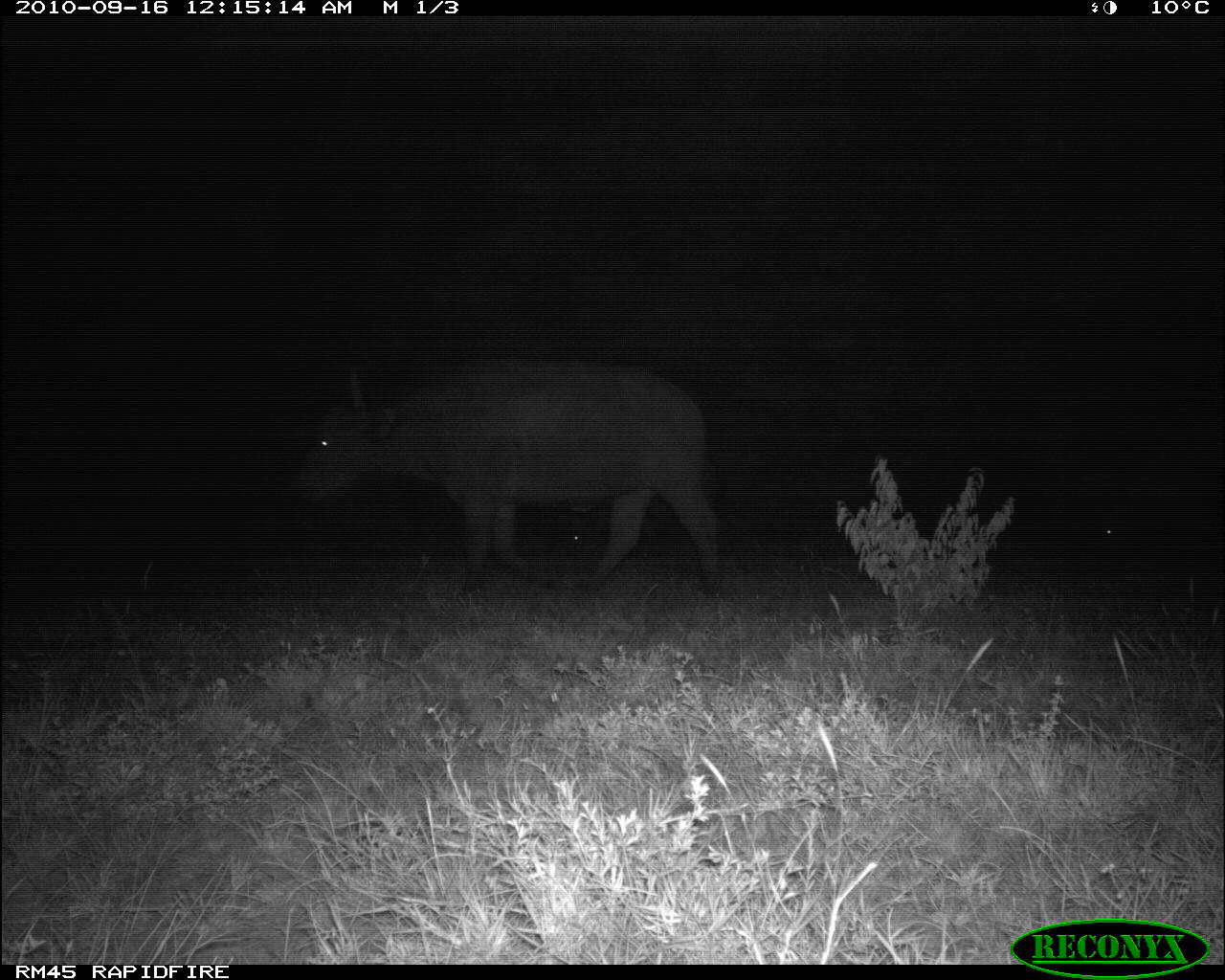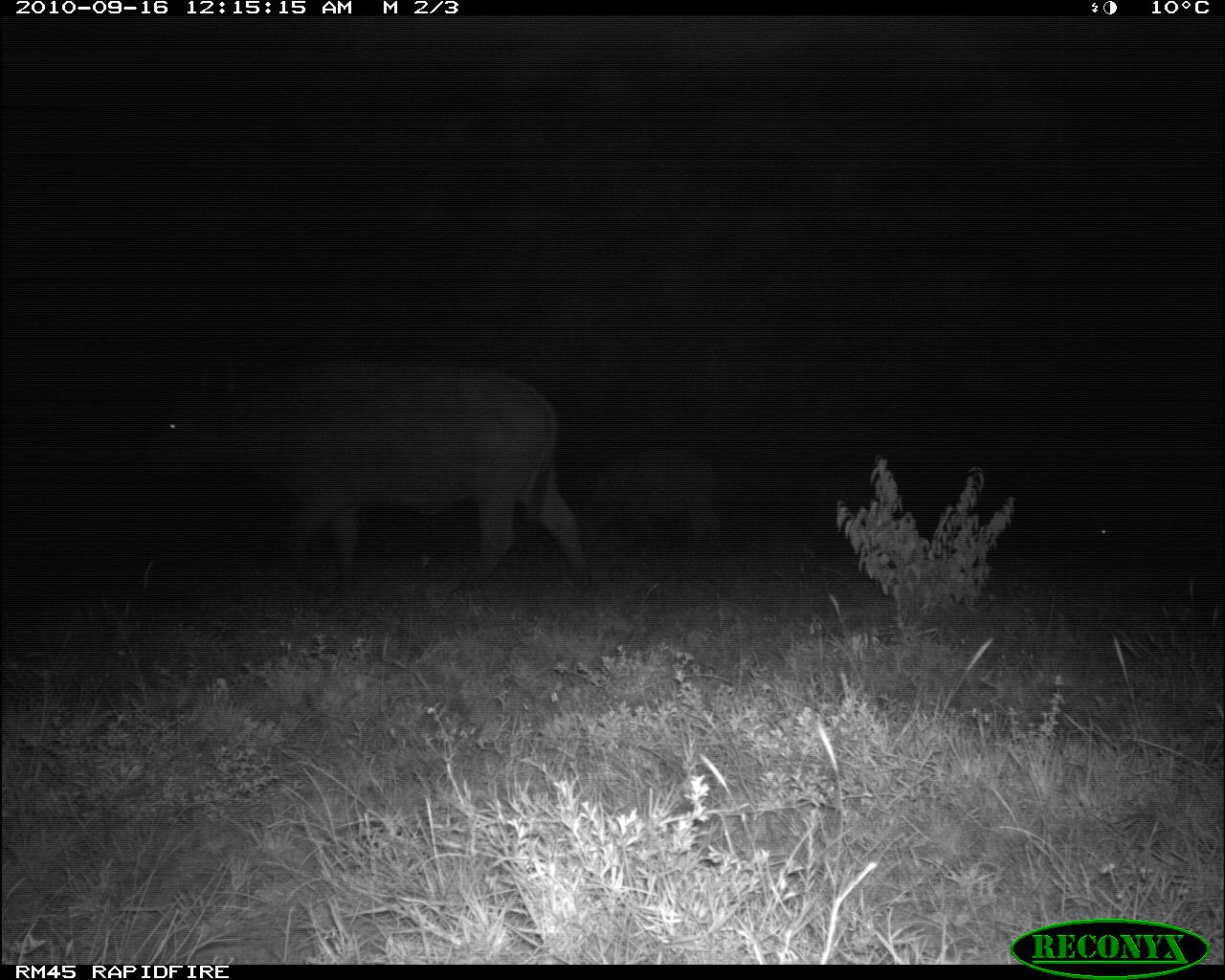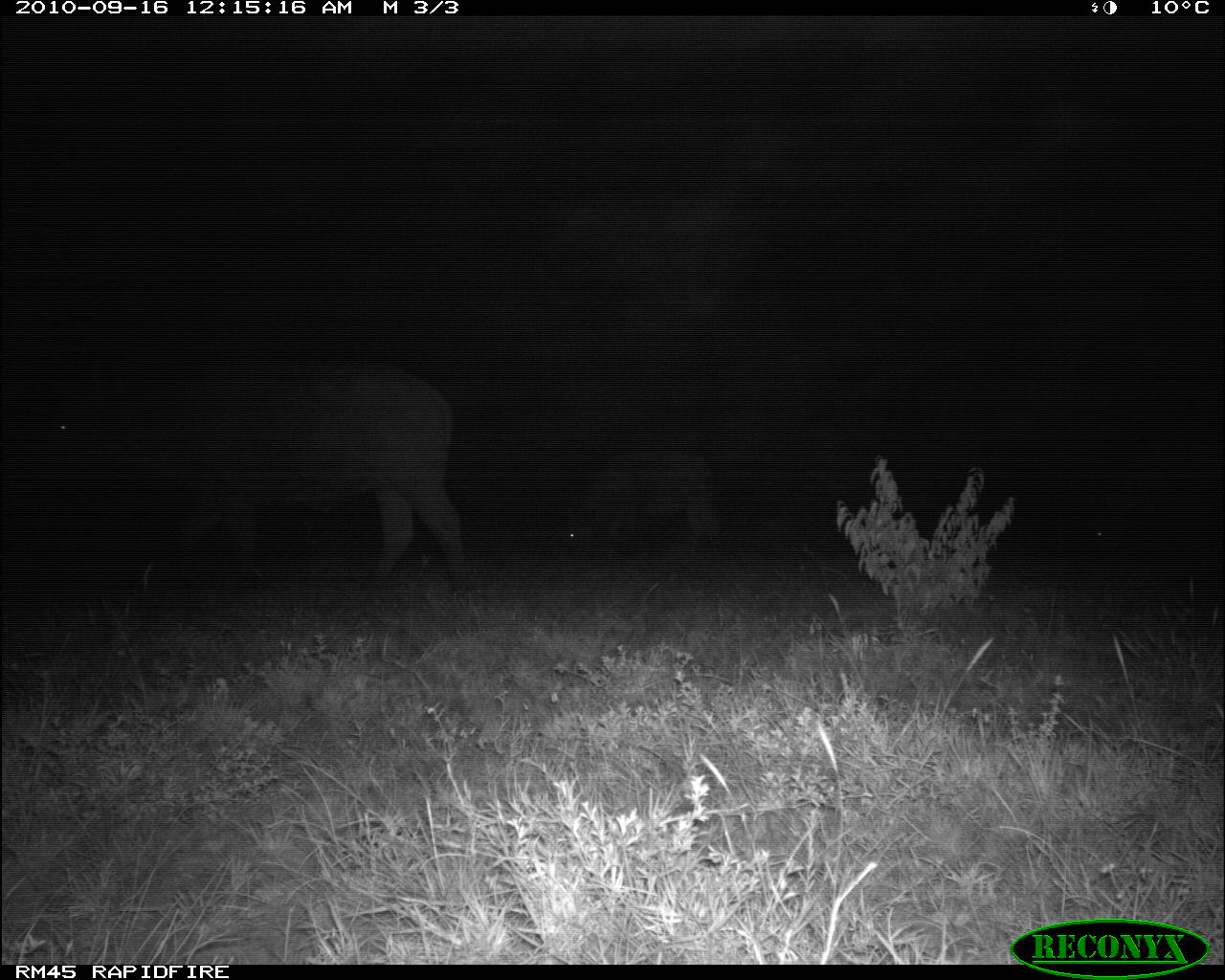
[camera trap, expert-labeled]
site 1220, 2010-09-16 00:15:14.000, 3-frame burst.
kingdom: Animalia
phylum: Chordata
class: Mammalia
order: Artiodactyla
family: Bovidae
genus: Syncerus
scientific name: Syncerus caffer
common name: african buffalo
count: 1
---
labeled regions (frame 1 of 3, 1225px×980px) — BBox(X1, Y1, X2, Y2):
syncerus caffer: BBox(282, 357, 725, 591); BBox(567, 529, 582, 546); BBox(1099, 526, 1116, 539)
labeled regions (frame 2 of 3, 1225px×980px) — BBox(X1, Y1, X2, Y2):
syncerus caffer: BBox(138, 341, 580, 584); BBox(578, 444, 723, 555); BBox(1095, 511, 1118, 543)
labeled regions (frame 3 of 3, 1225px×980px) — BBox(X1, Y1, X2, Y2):
syncerus caffer: BBox(21, 349, 466, 582); BBox(567, 448, 723, 562); BBox(1084, 507, 1122, 552)